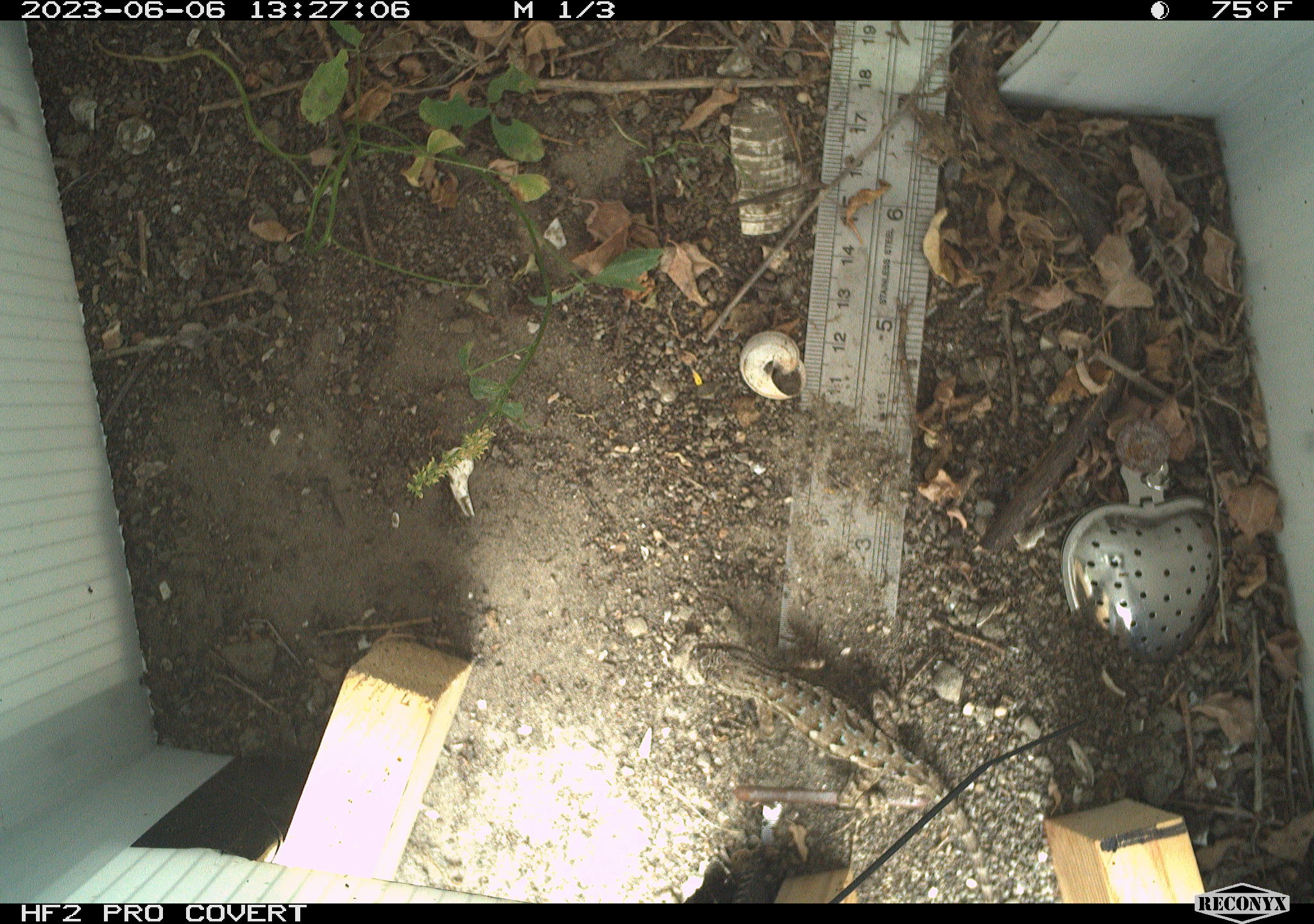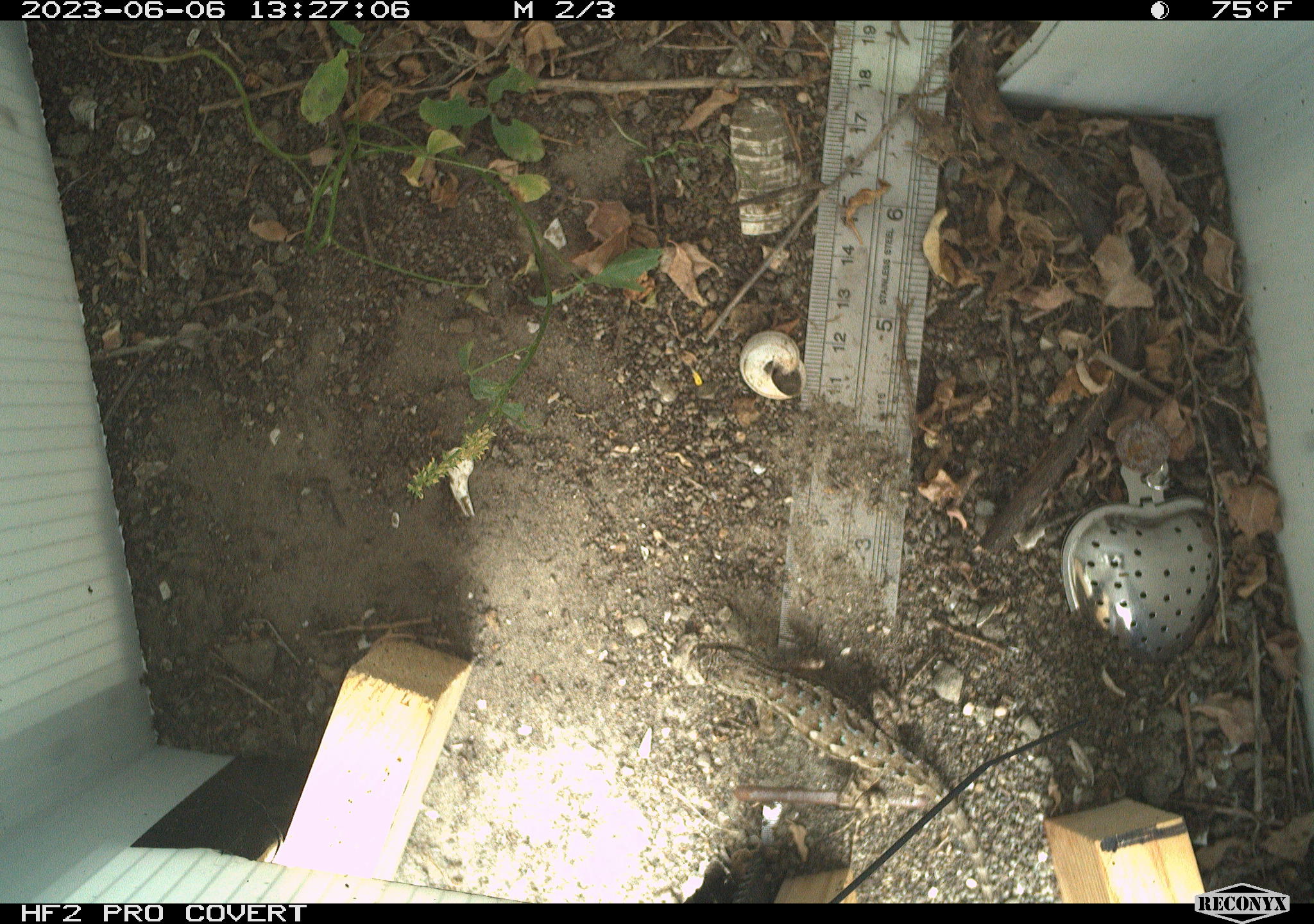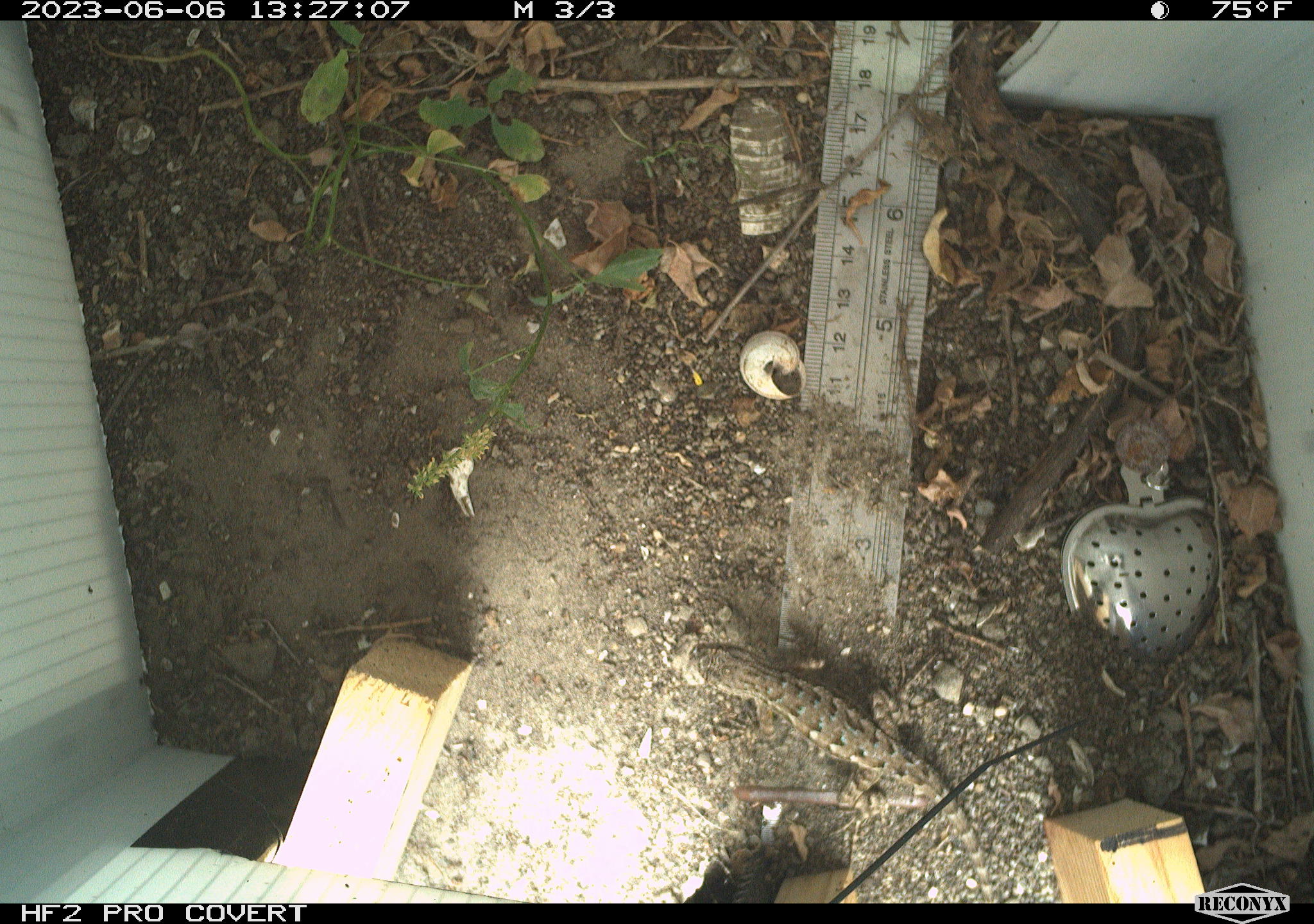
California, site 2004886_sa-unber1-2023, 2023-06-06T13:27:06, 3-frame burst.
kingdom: Animalia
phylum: Chordata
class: Reptilia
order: Squamata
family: Phrynosomatidae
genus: Sceloporus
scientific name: Sceloporus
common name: spiny lizards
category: sceloporus species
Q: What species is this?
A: Sceloporus species (spiny lizards) (Sceloporus).